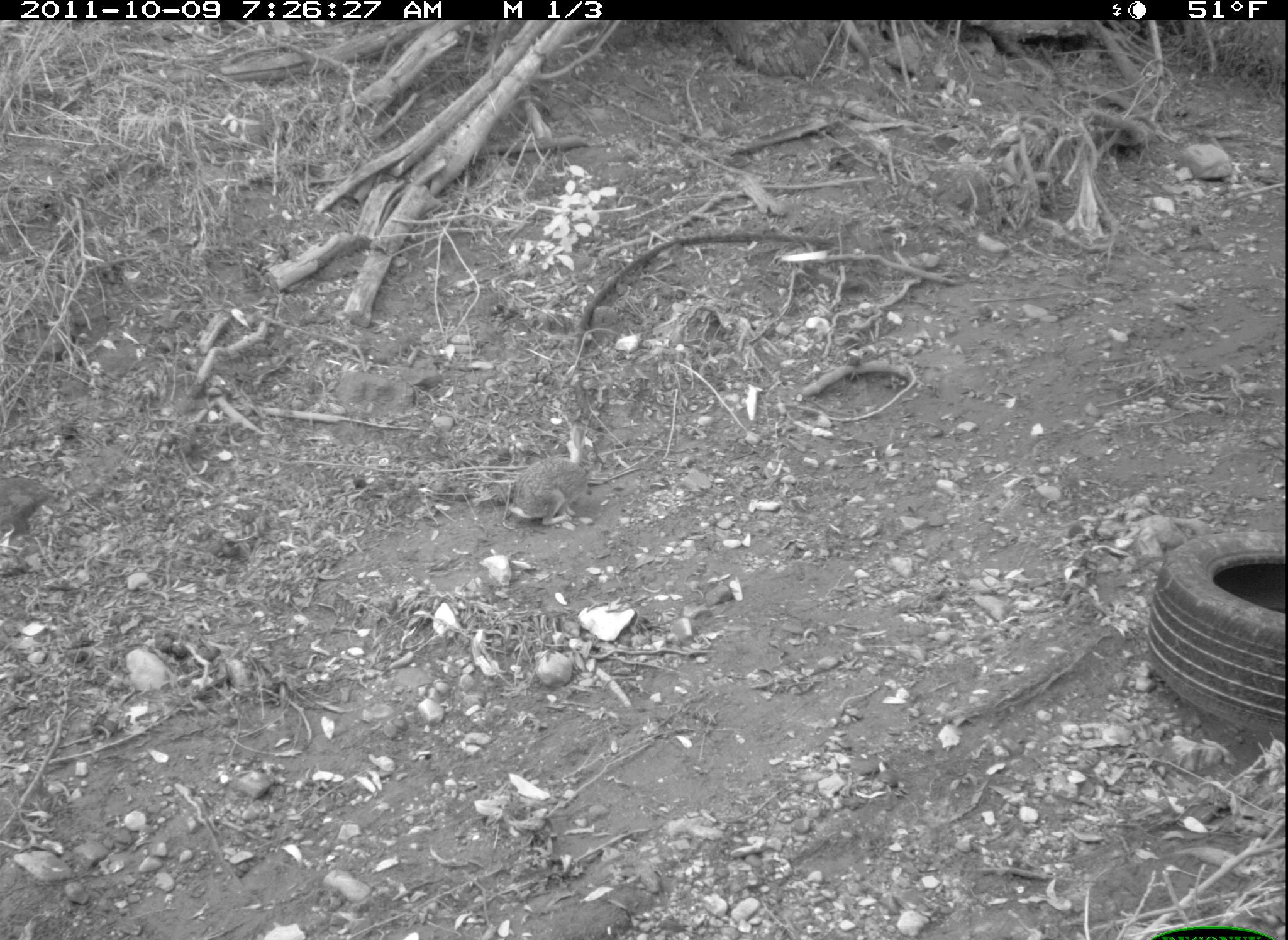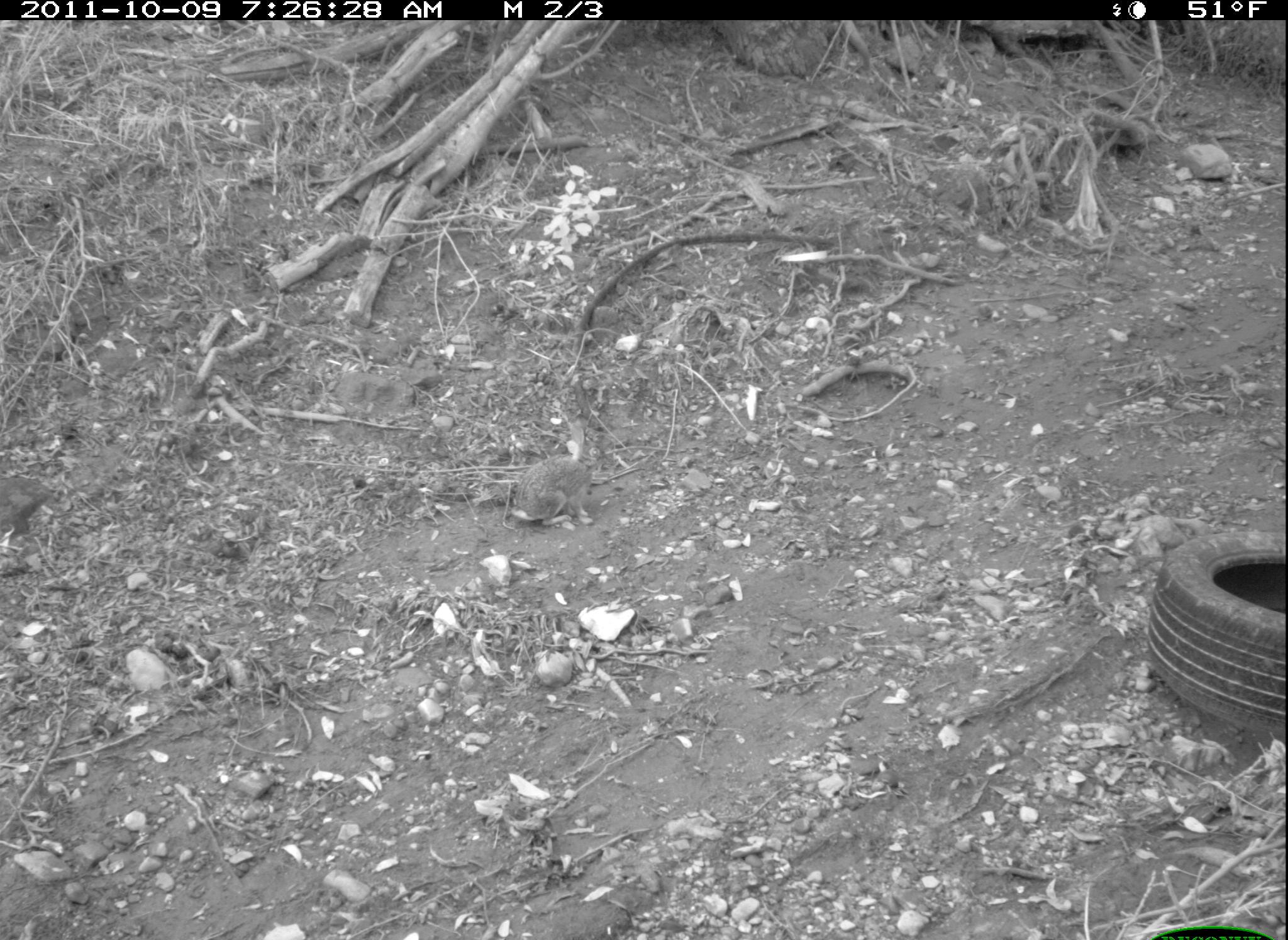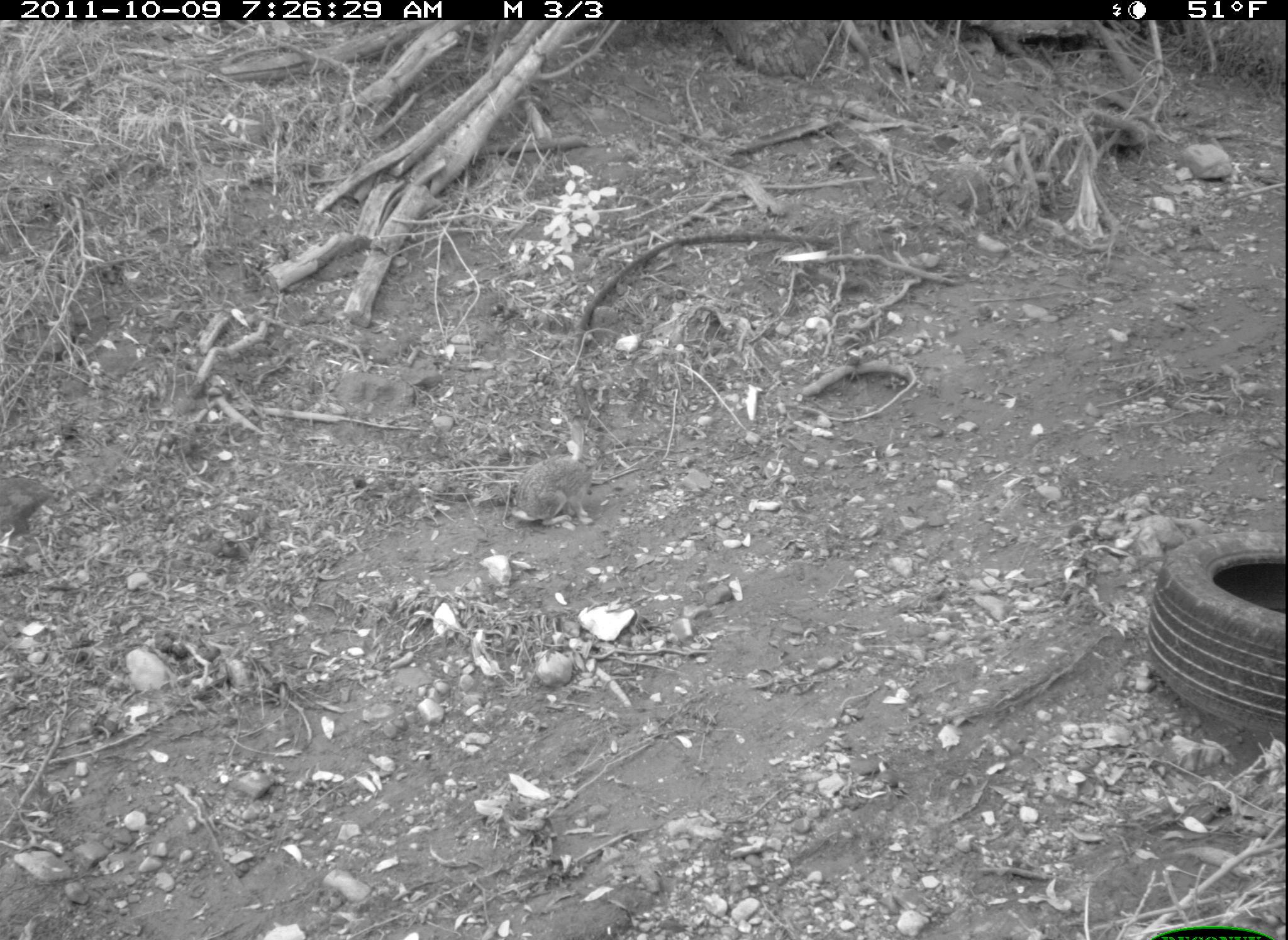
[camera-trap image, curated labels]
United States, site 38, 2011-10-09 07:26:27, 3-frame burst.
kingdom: Animalia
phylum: Chordata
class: Mammalia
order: Lagomorpha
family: Leporidae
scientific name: Leporidae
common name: rabbits and hares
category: rabbit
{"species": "rabbit (rabbits and hares) (Leporidae)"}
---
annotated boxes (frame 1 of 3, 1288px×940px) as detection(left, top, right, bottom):
rabbit: detection(502, 423, 614, 530)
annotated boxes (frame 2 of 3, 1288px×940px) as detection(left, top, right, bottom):
rabbit: detection(489, 406, 612, 551)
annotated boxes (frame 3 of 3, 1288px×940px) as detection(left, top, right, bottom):
rabbit: detection(507, 419, 618, 543)